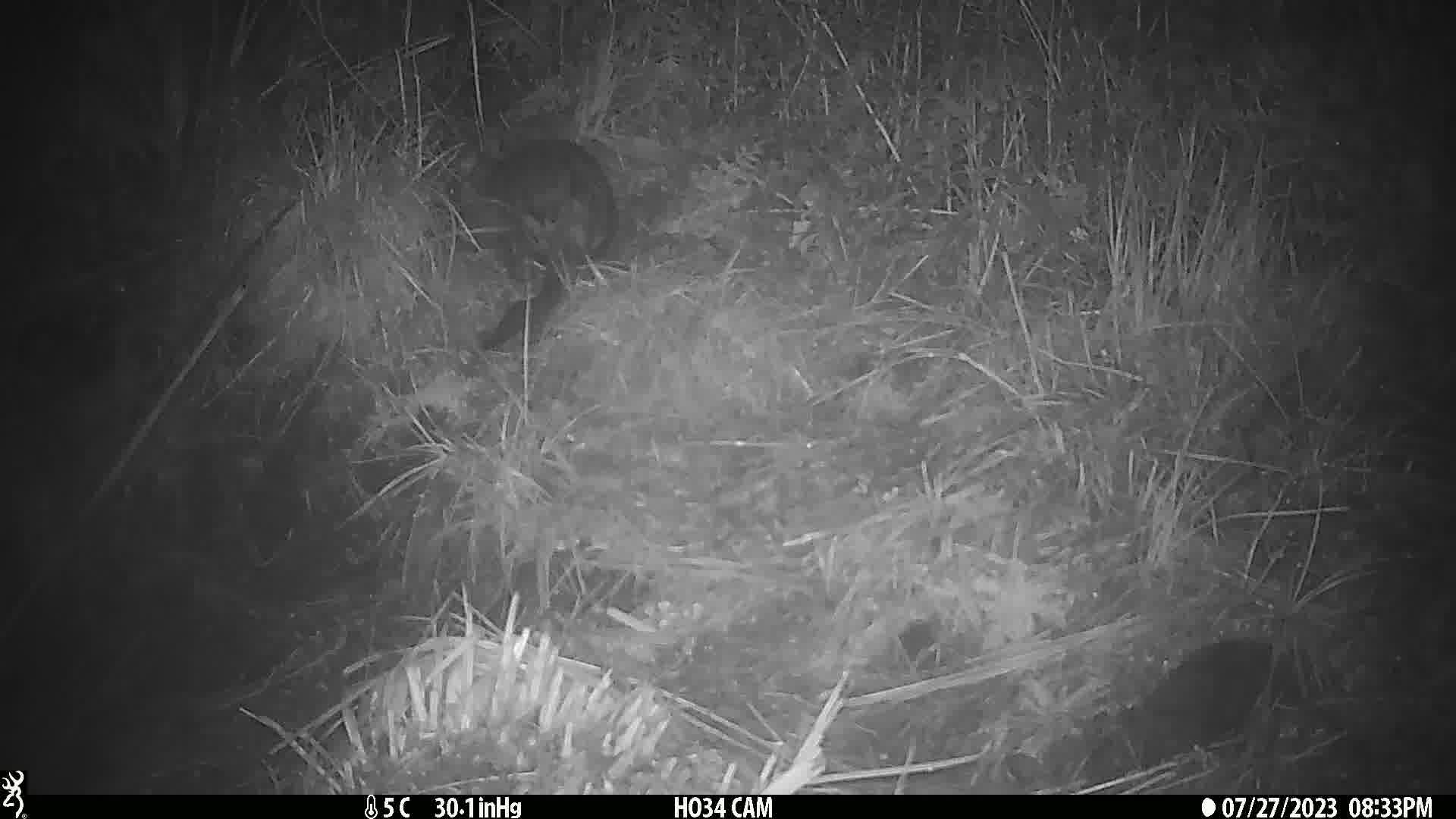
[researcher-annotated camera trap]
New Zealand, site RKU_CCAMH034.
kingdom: Animalia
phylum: Chordata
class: Mammalia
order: Diprotodontia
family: Phalangeridae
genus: Trichosurus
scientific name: Trichosurus vulpecula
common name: common brushtail possum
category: possum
Possum (common brushtail possum) (Trichosurus vulpecula).